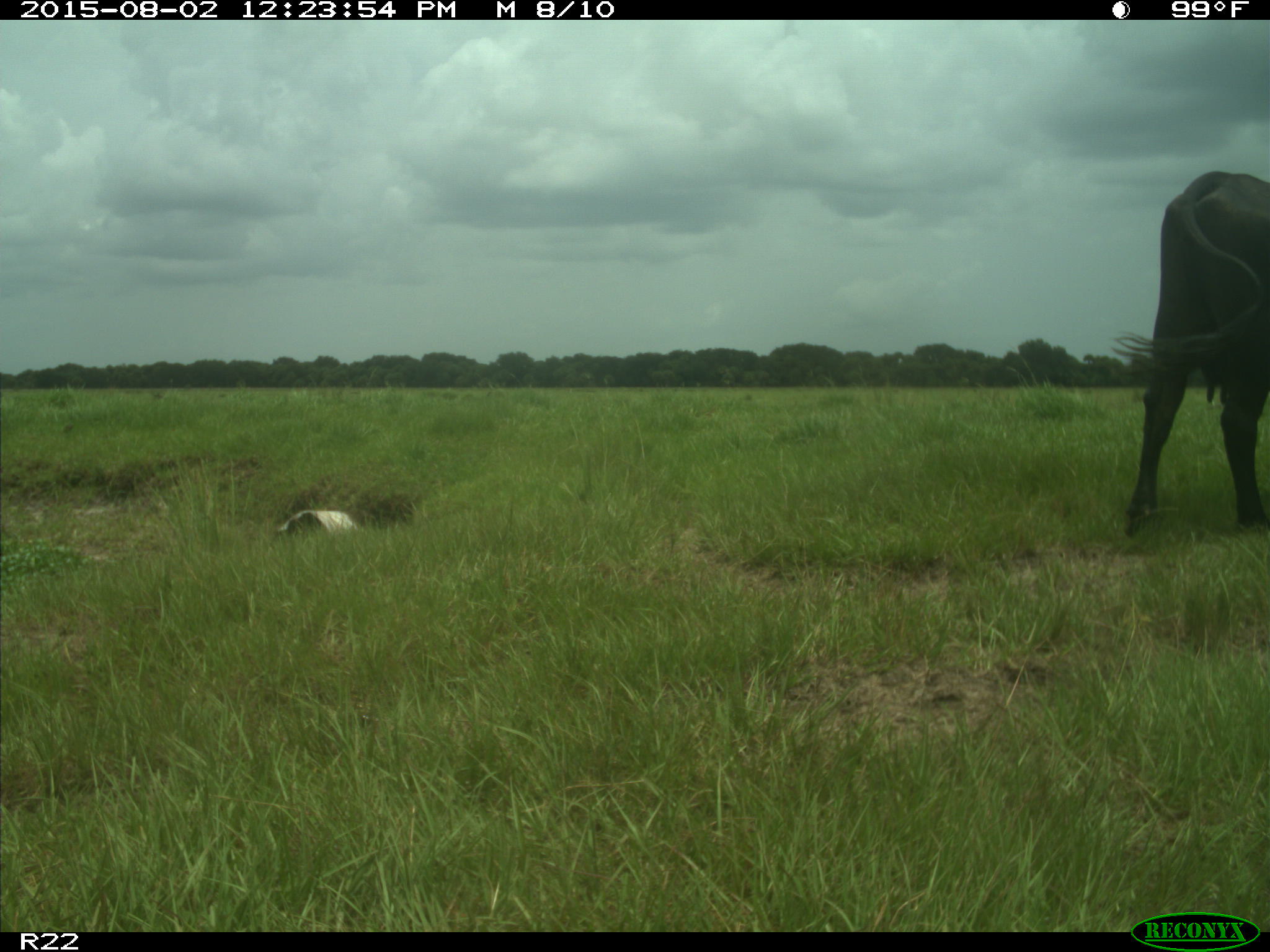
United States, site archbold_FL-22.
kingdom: Animalia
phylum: Chordata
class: Mammalia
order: Artiodactyla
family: Bovidae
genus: Bos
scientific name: Bos taurus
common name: domestic cow